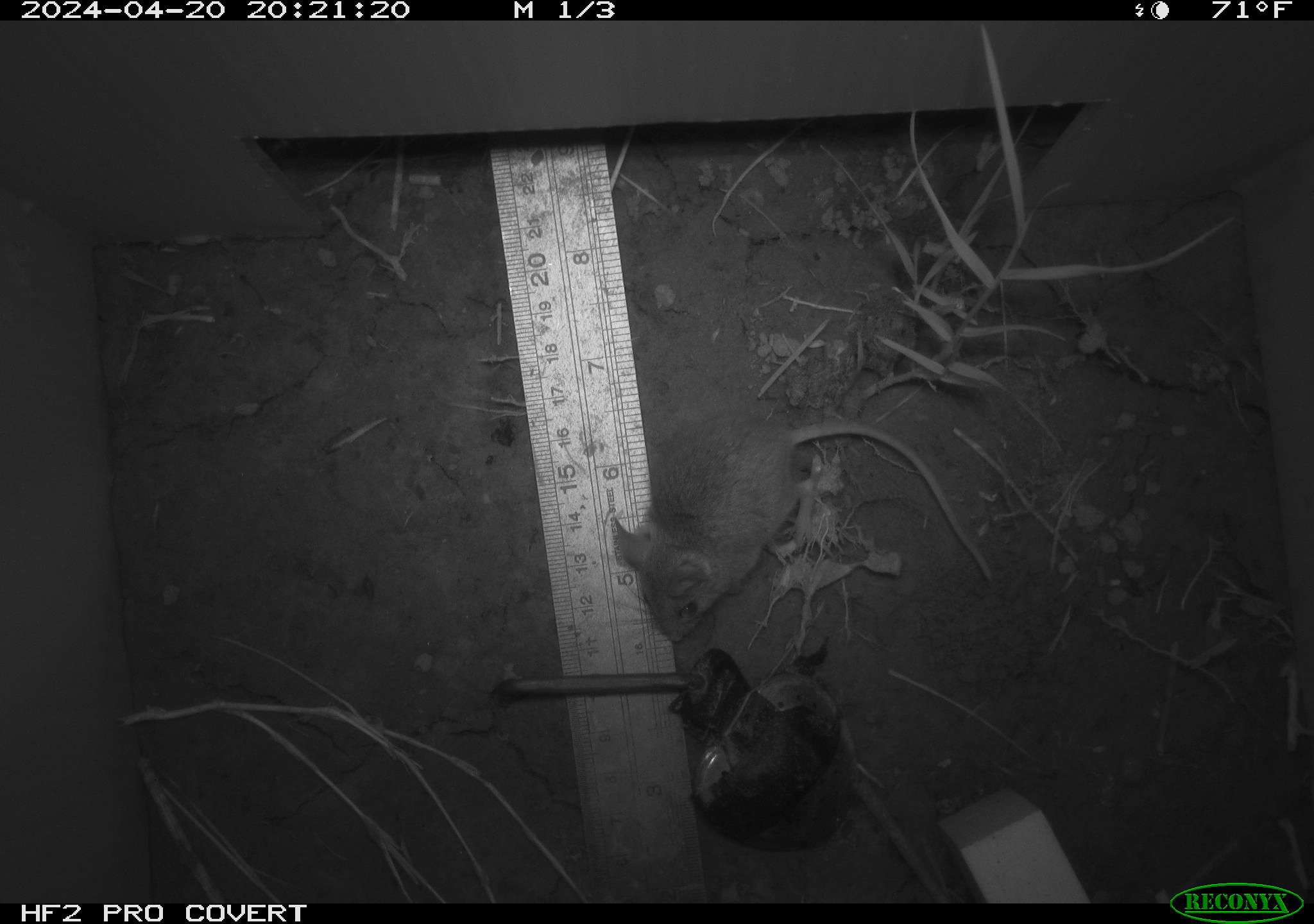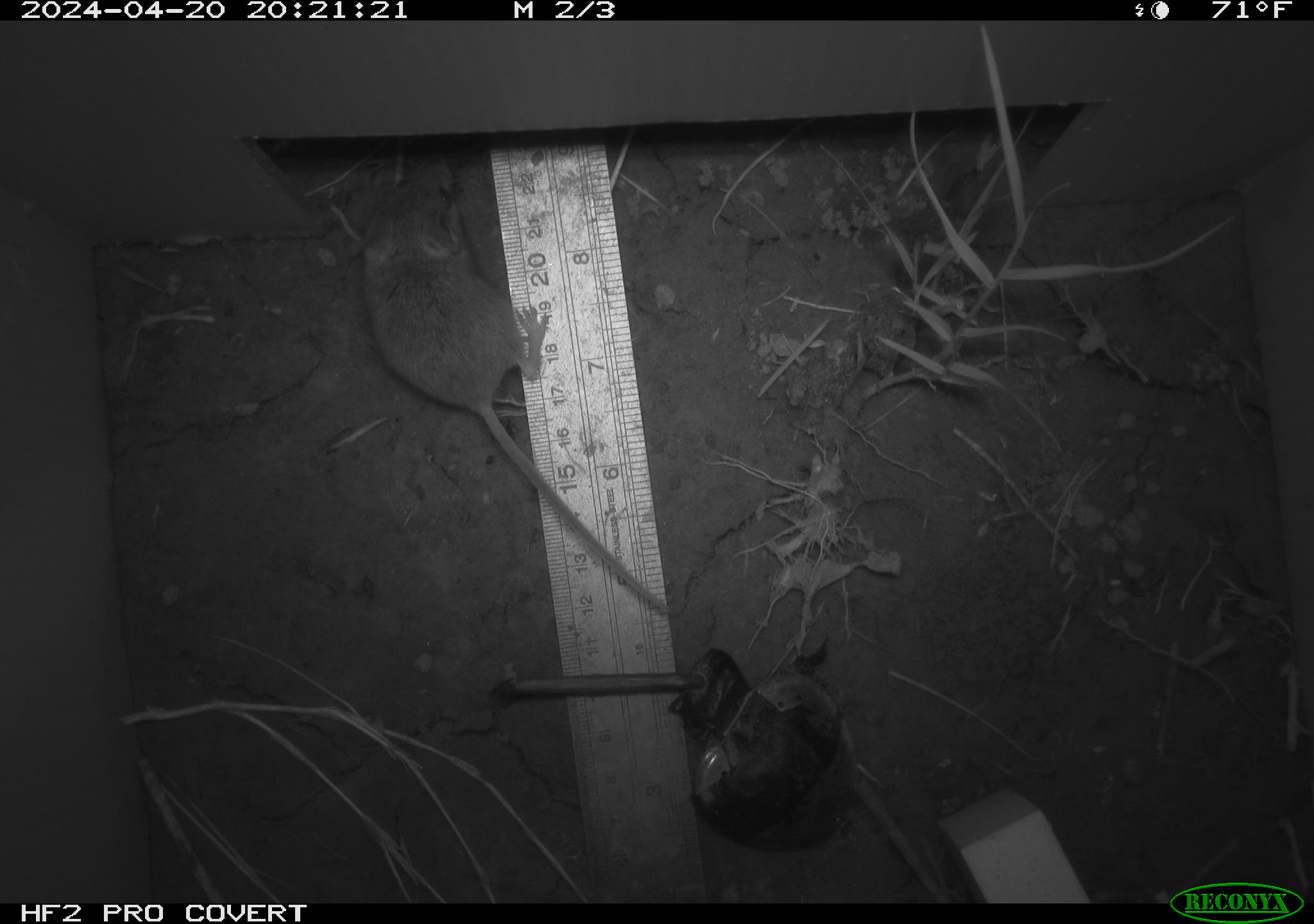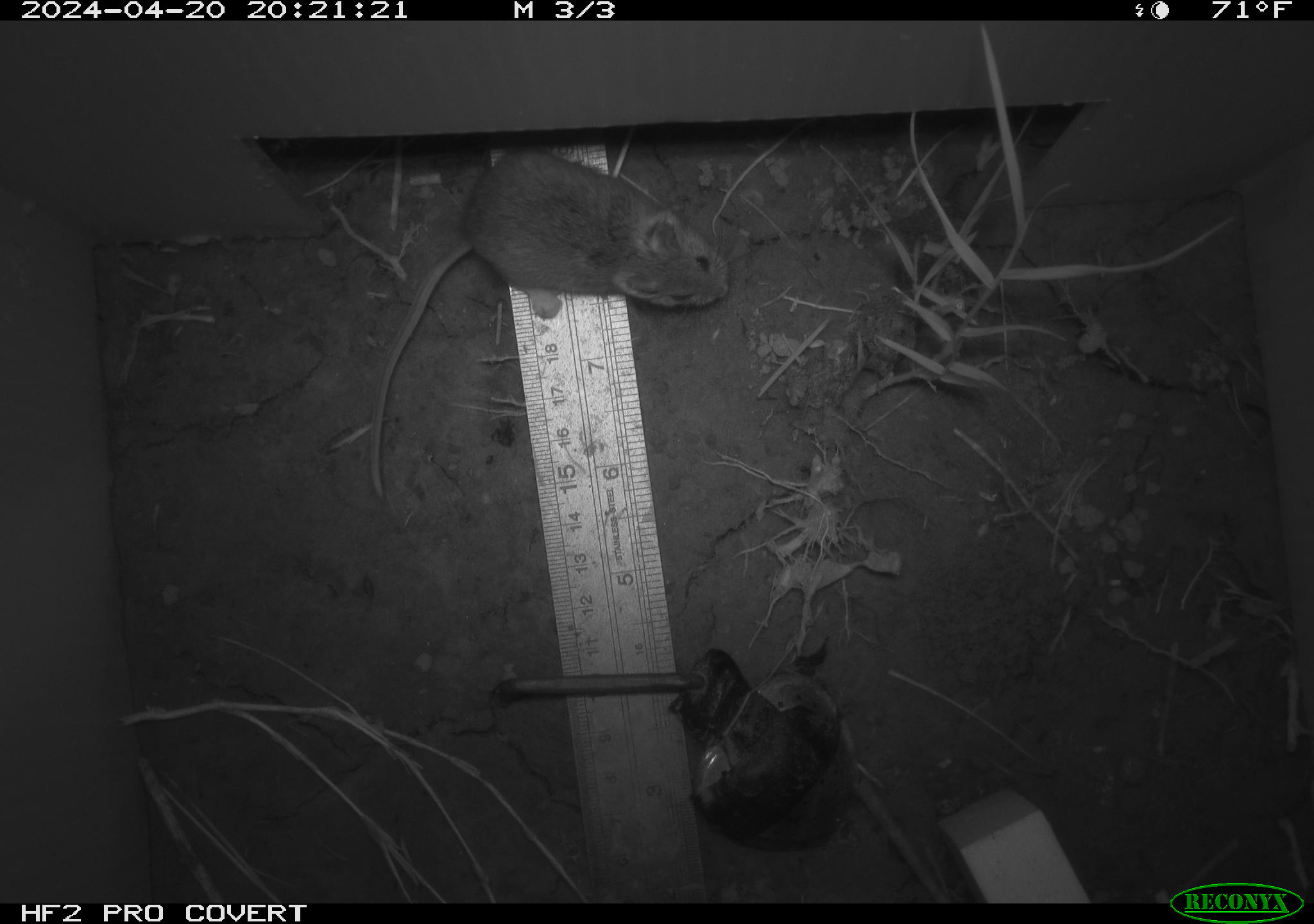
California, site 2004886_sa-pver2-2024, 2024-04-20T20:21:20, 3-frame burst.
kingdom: Animalia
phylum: Chordata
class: Mammalia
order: Rodentia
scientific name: Rodentia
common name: mouse species